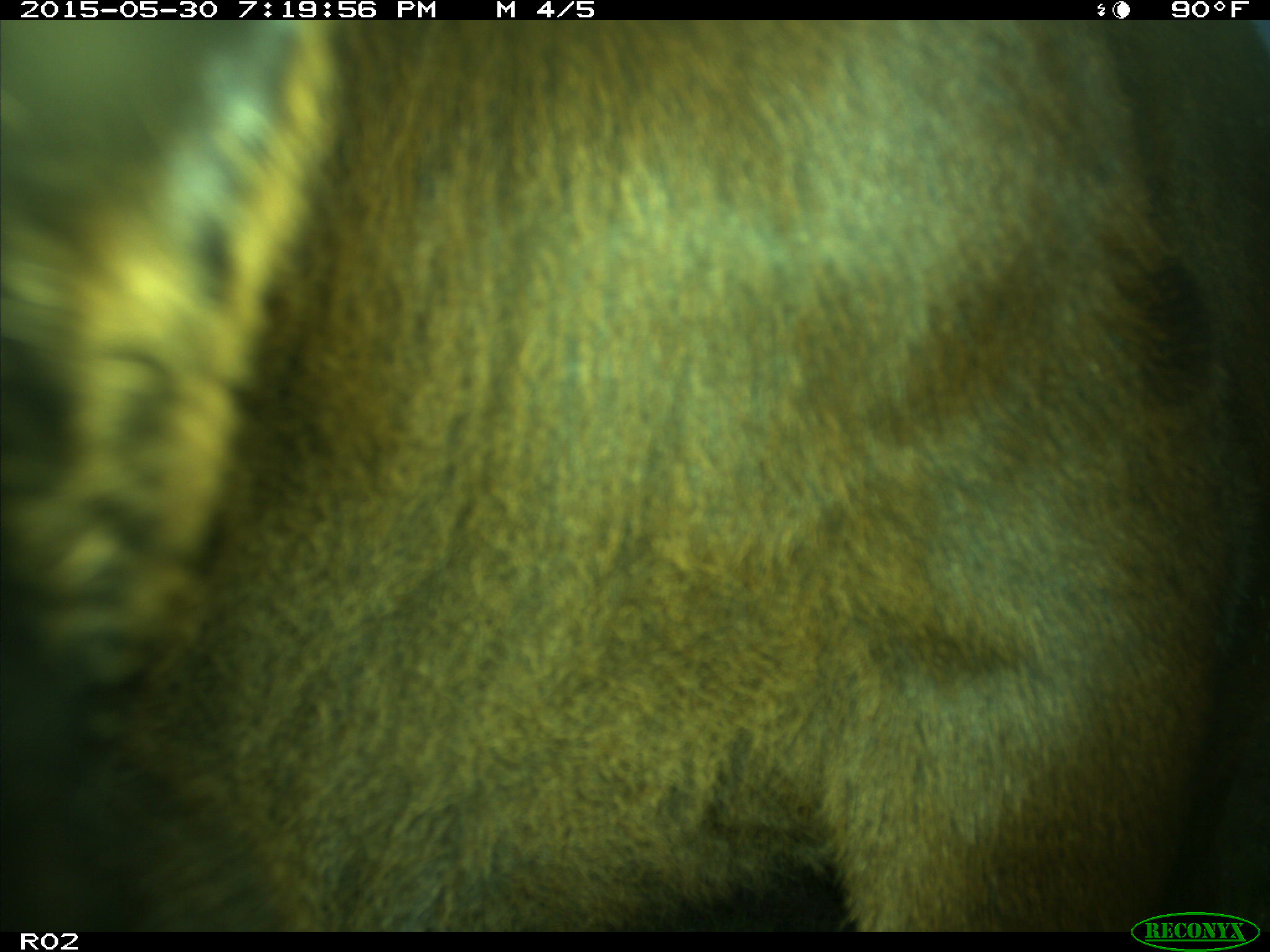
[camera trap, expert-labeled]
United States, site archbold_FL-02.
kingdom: Animalia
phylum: Chordata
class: Mammalia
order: Artiodactyla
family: Bovidae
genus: Bos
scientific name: Bos taurus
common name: domestic cow